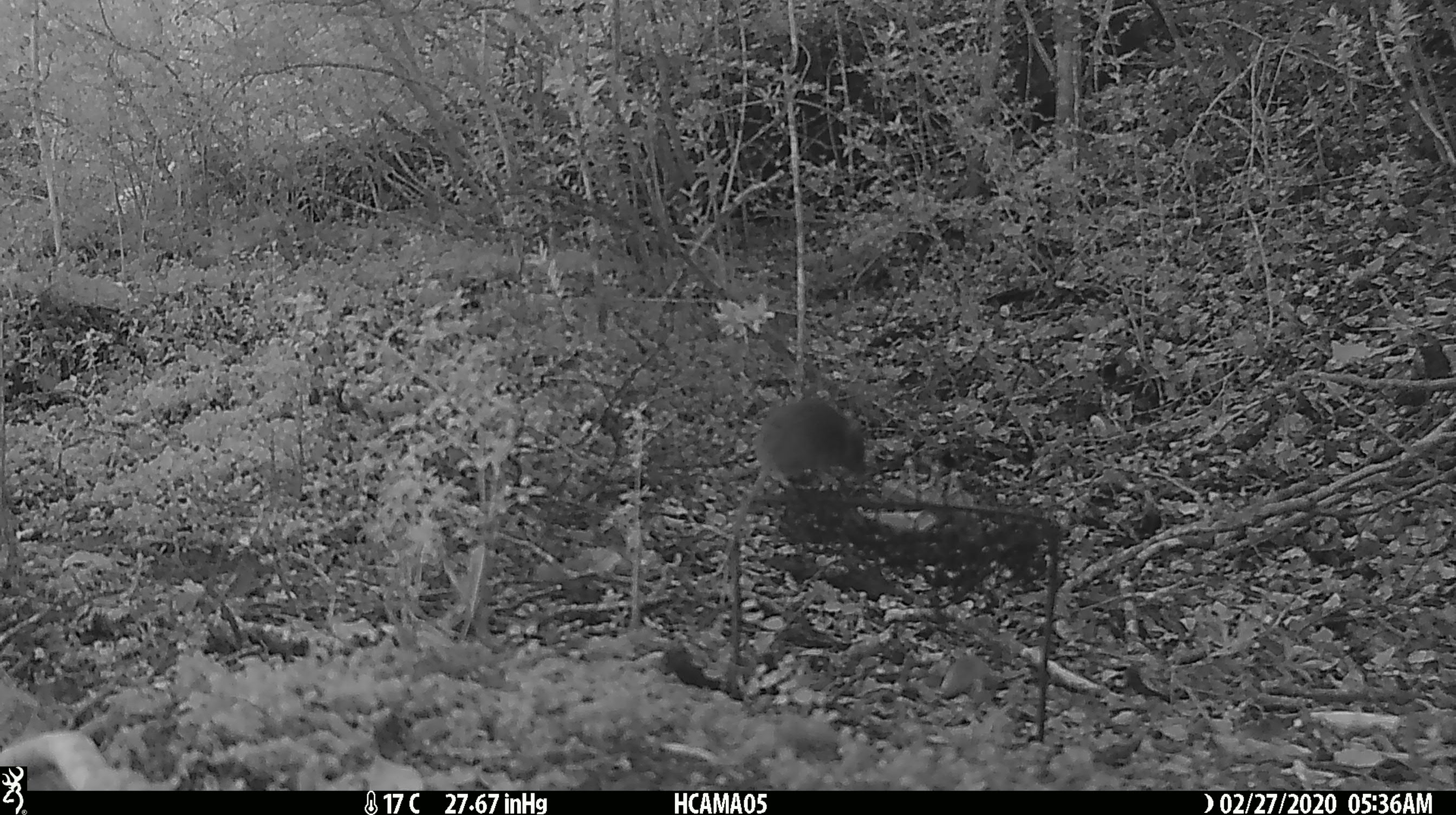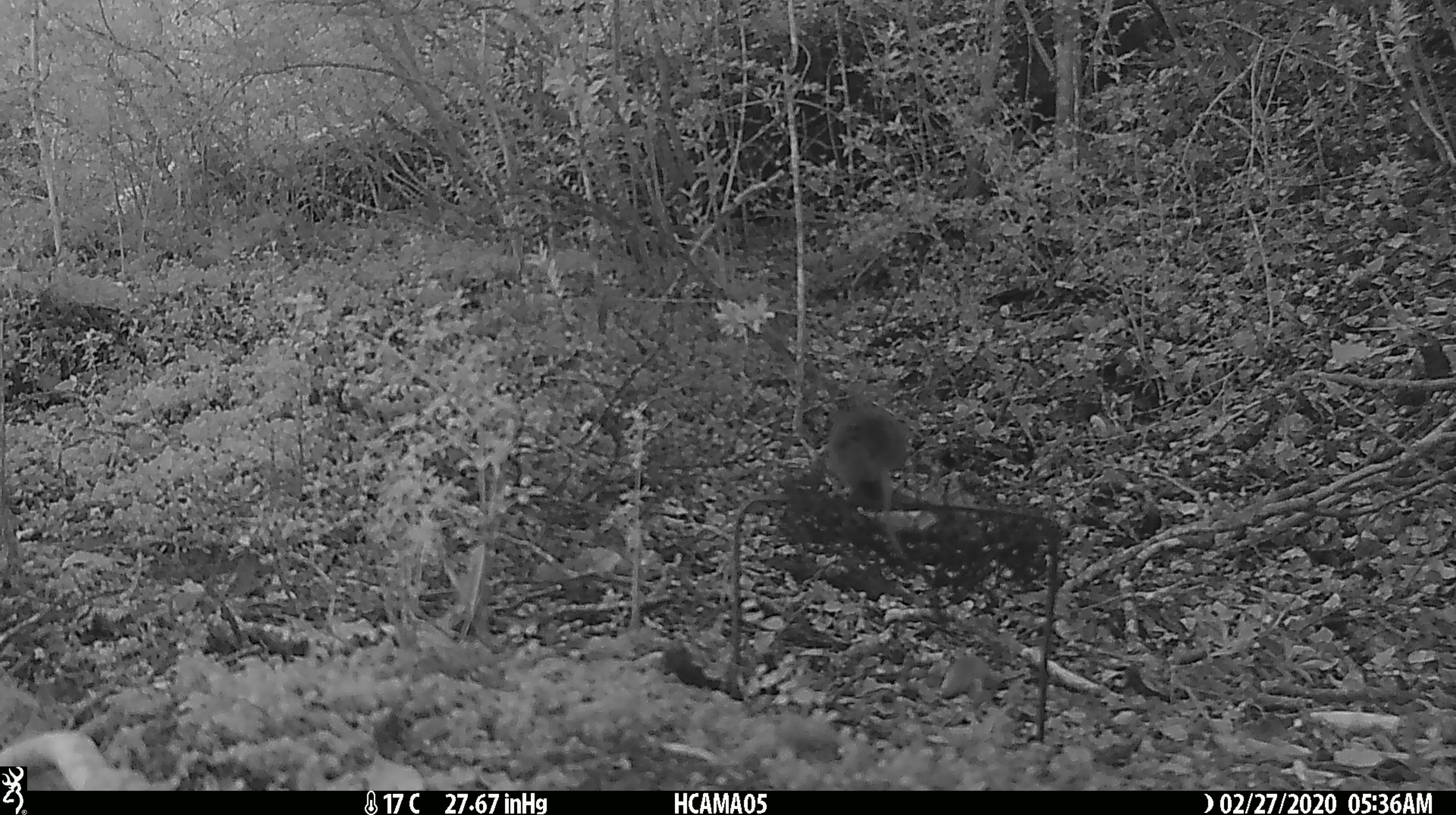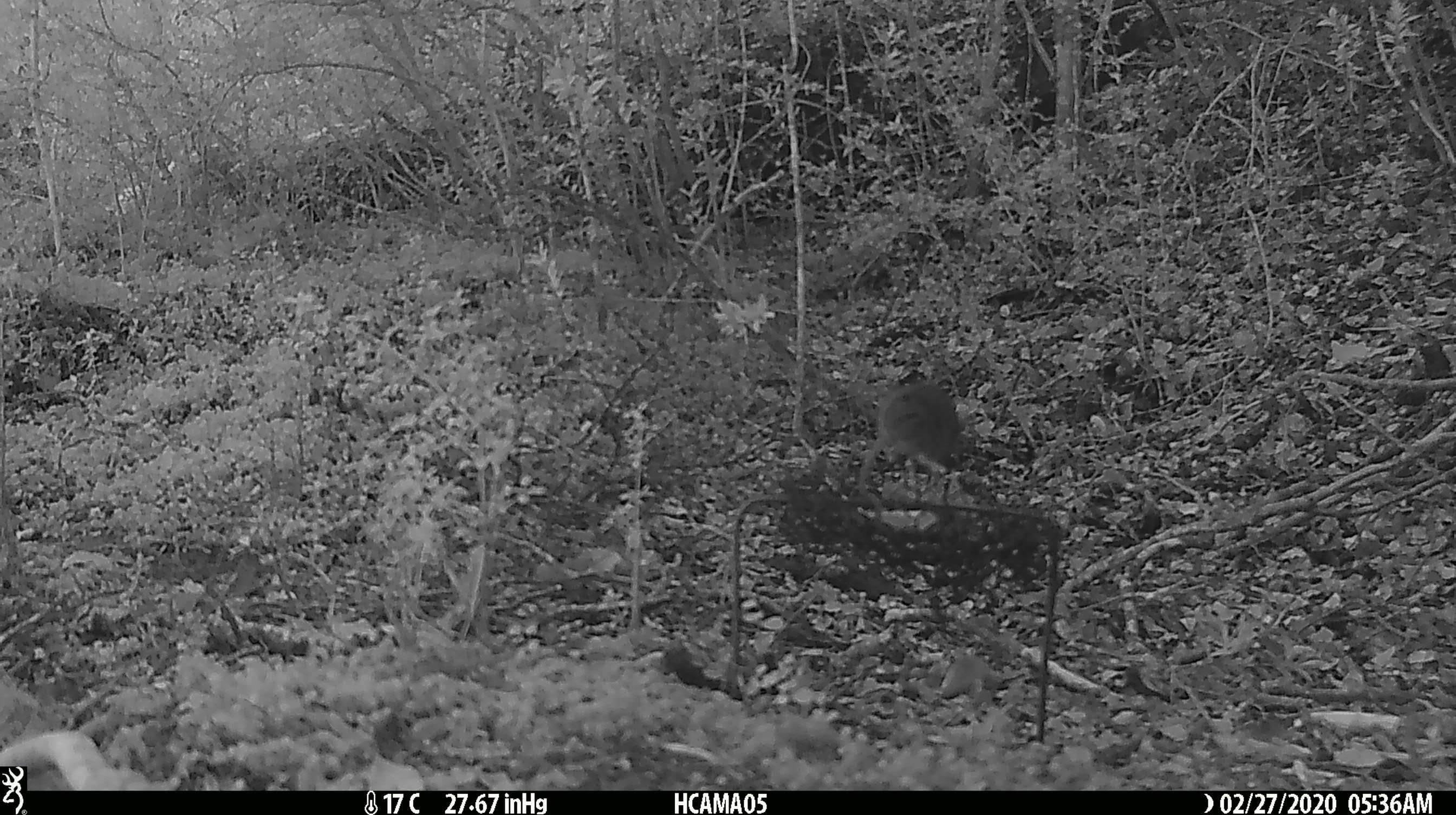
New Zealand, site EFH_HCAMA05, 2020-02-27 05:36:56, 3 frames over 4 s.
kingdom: Animalia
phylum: Chordata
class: Mammalia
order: Rodentia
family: Muridae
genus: Mus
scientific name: Mus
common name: mouse